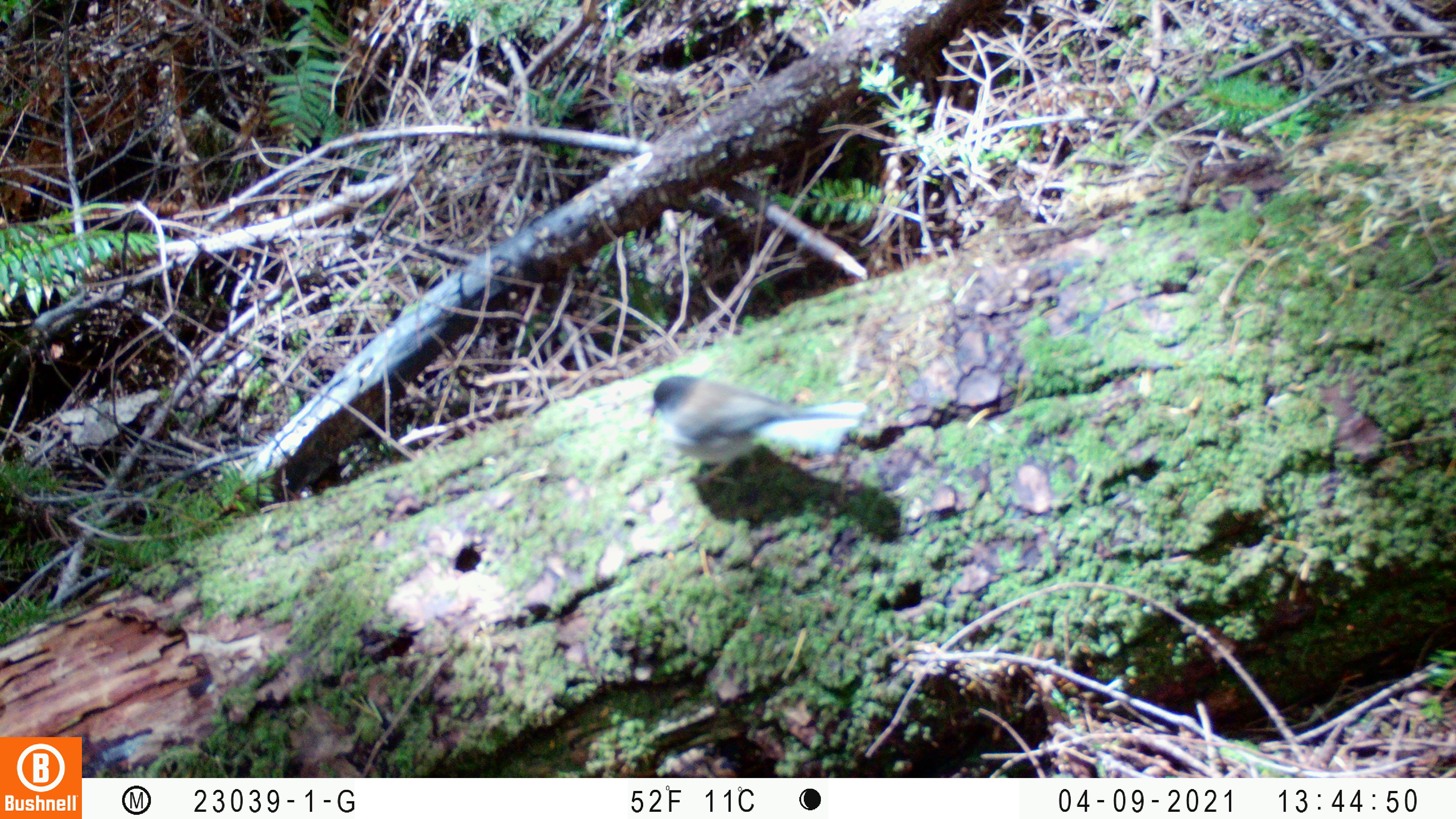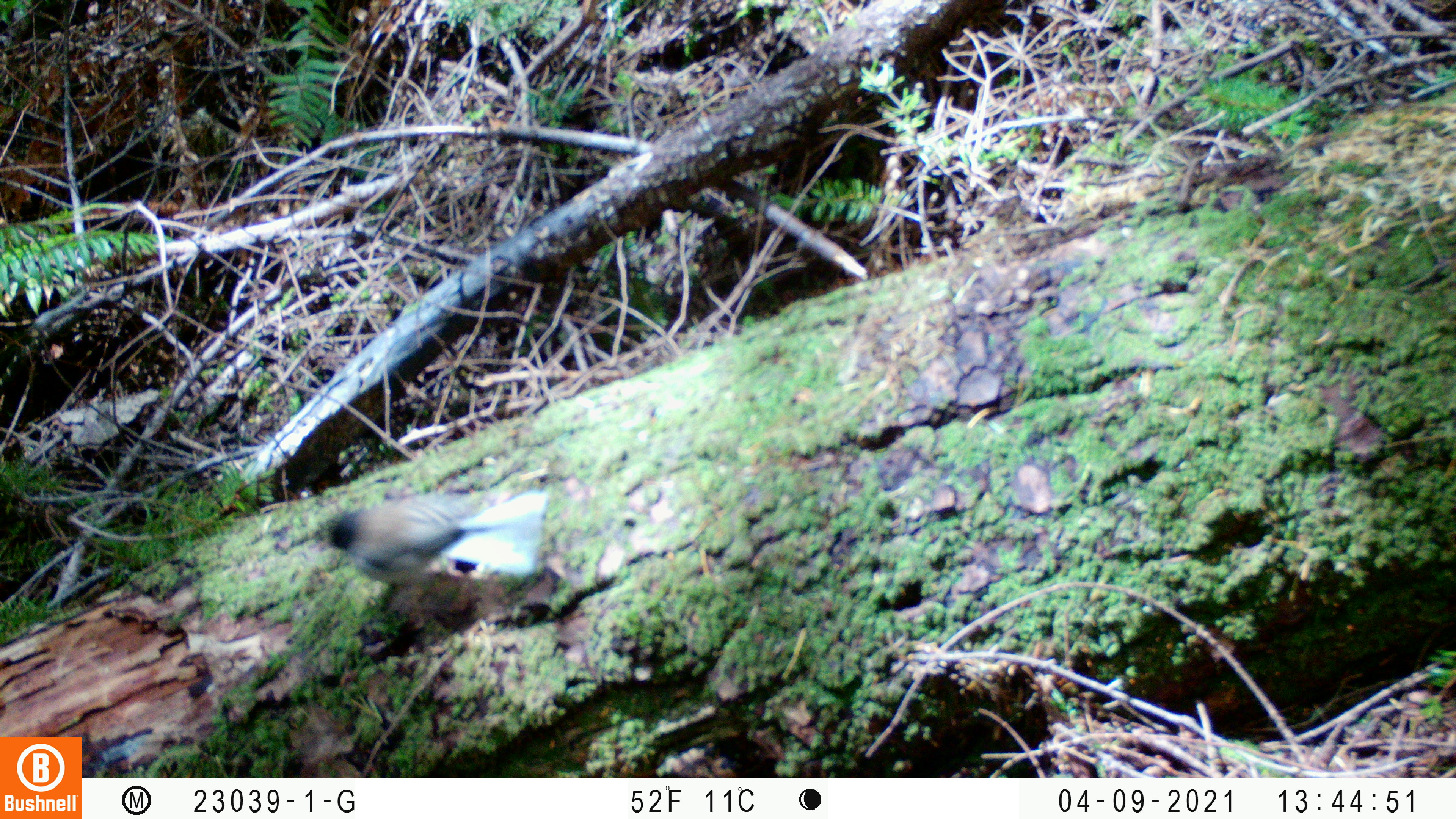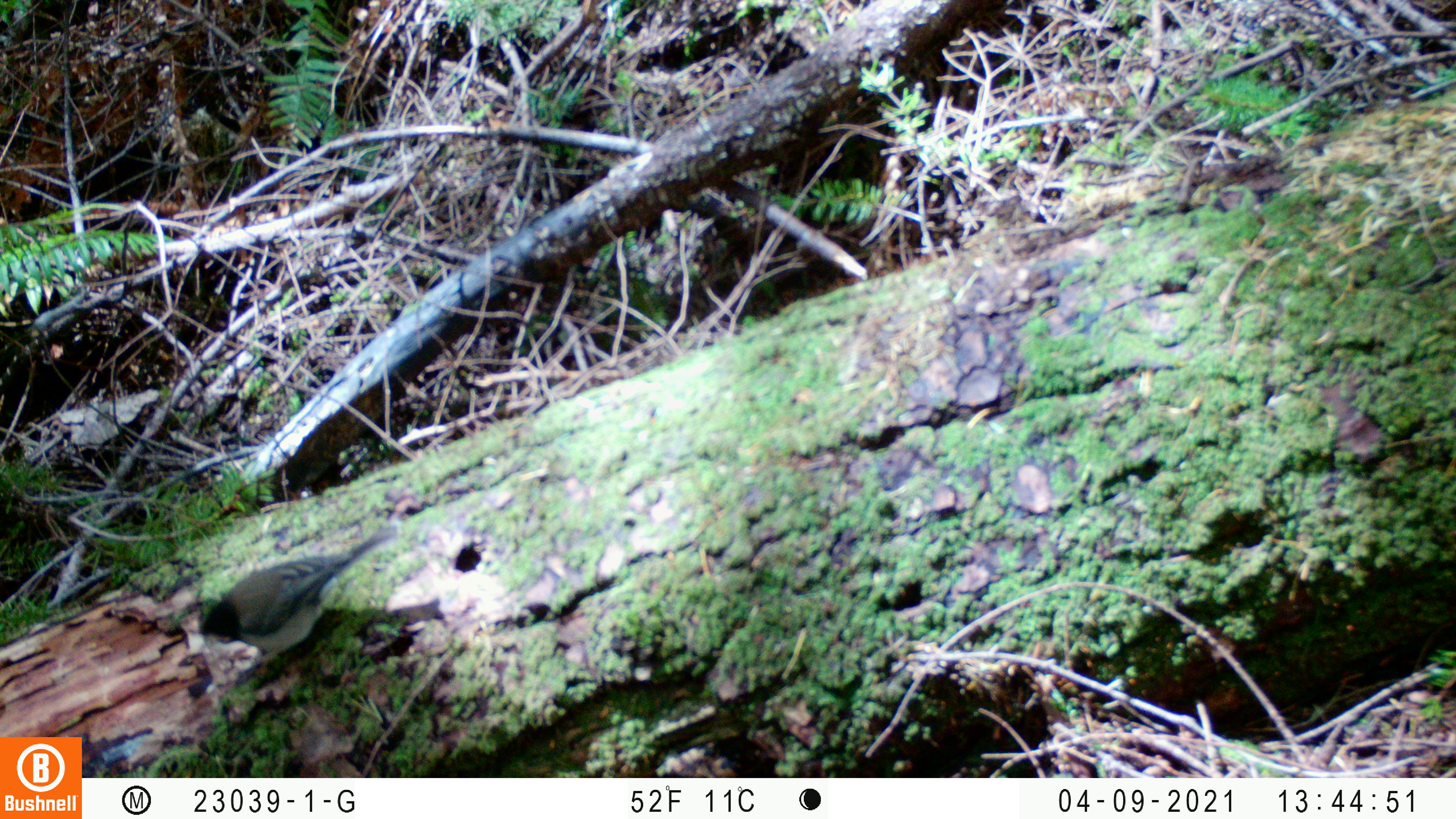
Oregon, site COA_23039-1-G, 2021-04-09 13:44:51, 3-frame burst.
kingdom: Animalia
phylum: Chordata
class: Aves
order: Passeriformes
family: Passerellidae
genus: Junco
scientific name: Junco hyemalis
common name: dark-eyed junco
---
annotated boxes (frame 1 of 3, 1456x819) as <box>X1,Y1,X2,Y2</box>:
dark-eyed junco: <box>615,357,881,511</box>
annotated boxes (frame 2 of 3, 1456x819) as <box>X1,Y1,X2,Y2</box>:
dark-eyed junco: <box>305,476,566,640</box>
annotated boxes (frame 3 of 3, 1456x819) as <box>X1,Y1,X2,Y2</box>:
dark-eyed junco: <box>189,510,408,681</box>